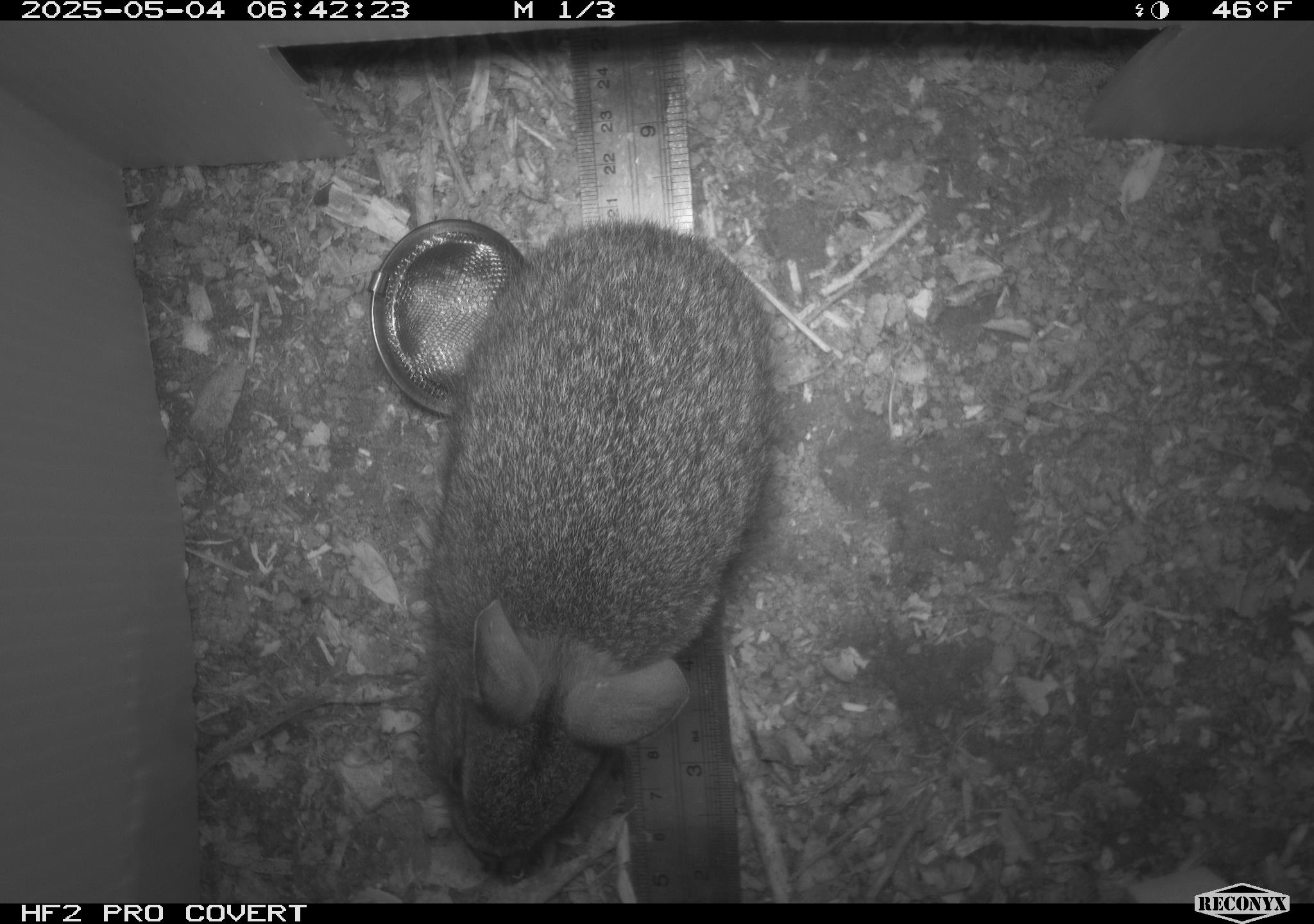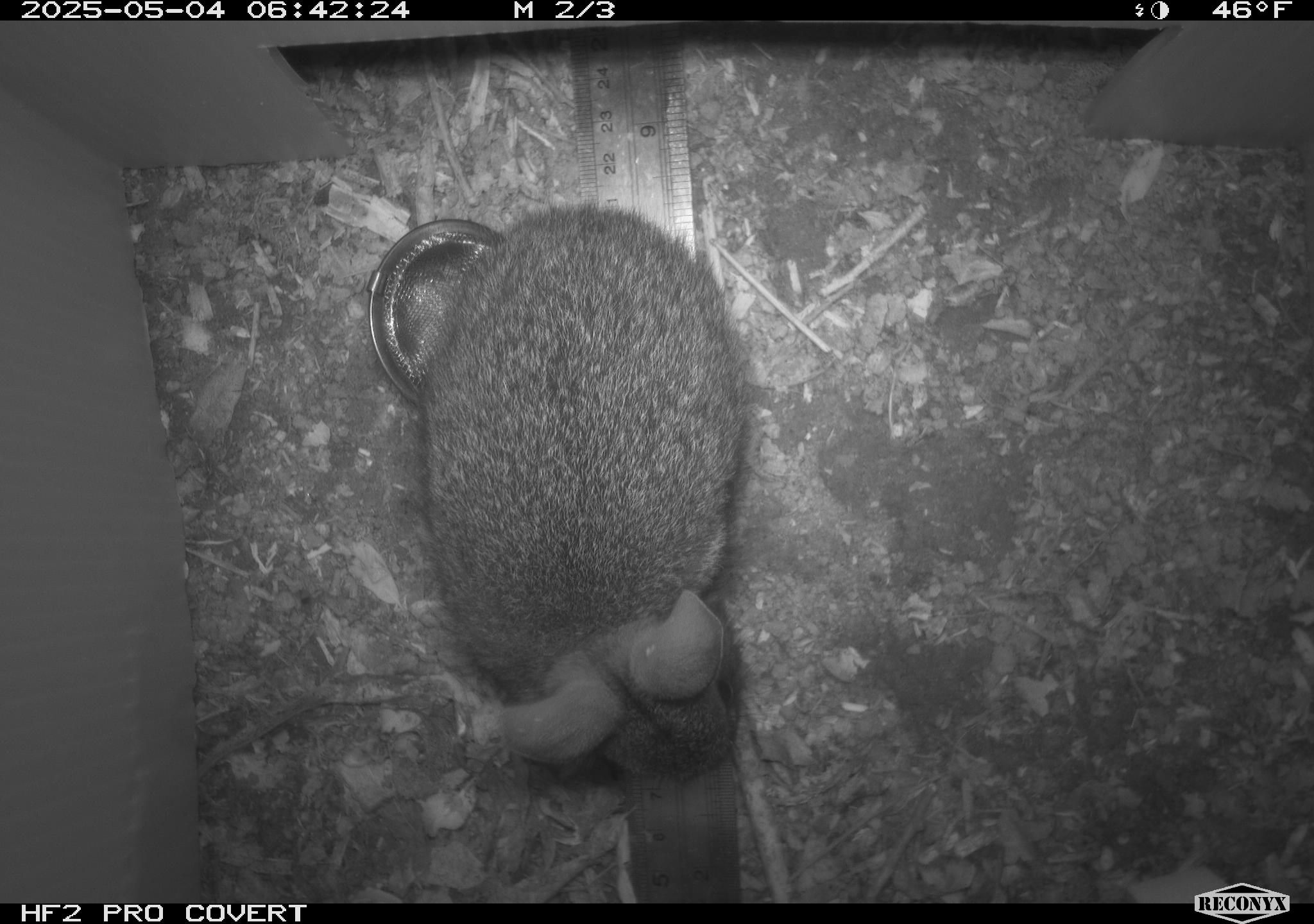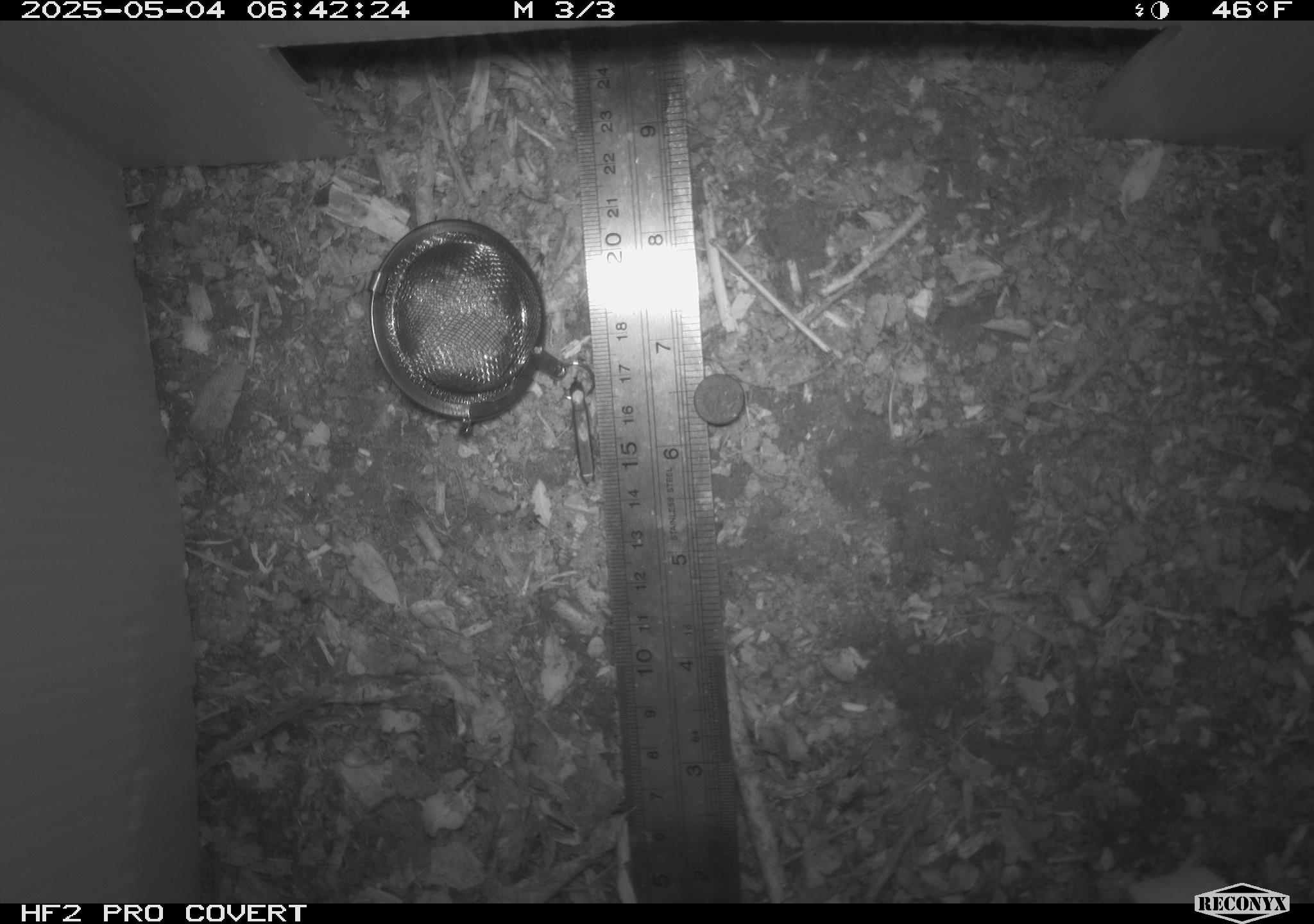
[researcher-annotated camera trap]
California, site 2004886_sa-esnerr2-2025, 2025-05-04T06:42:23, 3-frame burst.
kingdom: Animalia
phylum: Chordata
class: Mammalia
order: Lagomorpha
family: Leporidae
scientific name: Leporidae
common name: rabbit or hare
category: rabbit and hare family